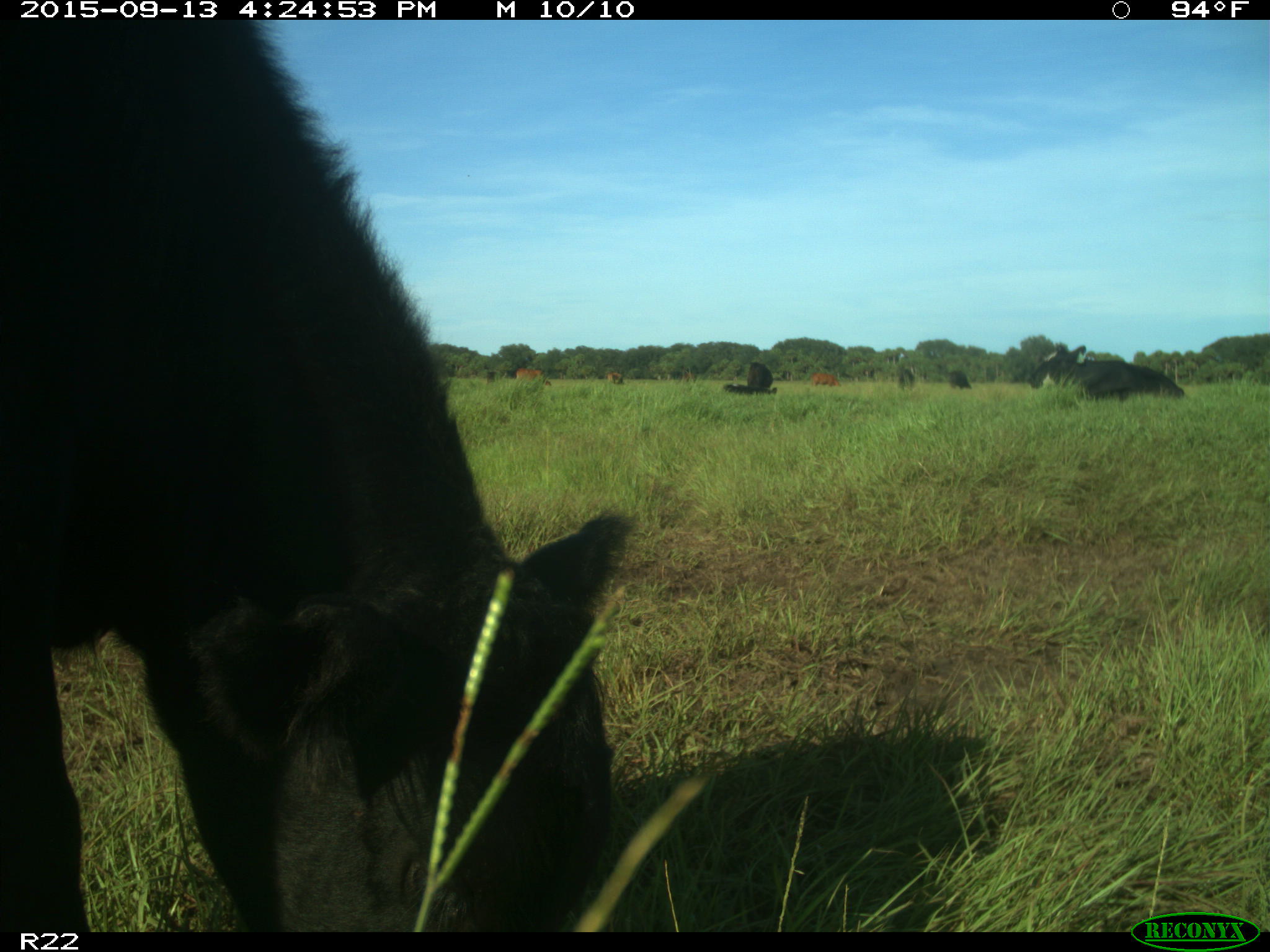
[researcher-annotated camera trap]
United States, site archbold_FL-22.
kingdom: Animalia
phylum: Chordata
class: Mammalia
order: Artiodactyla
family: Bovidae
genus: Bos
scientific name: Bos taurus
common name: domestic cow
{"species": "Bos taurus (domestic cow)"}